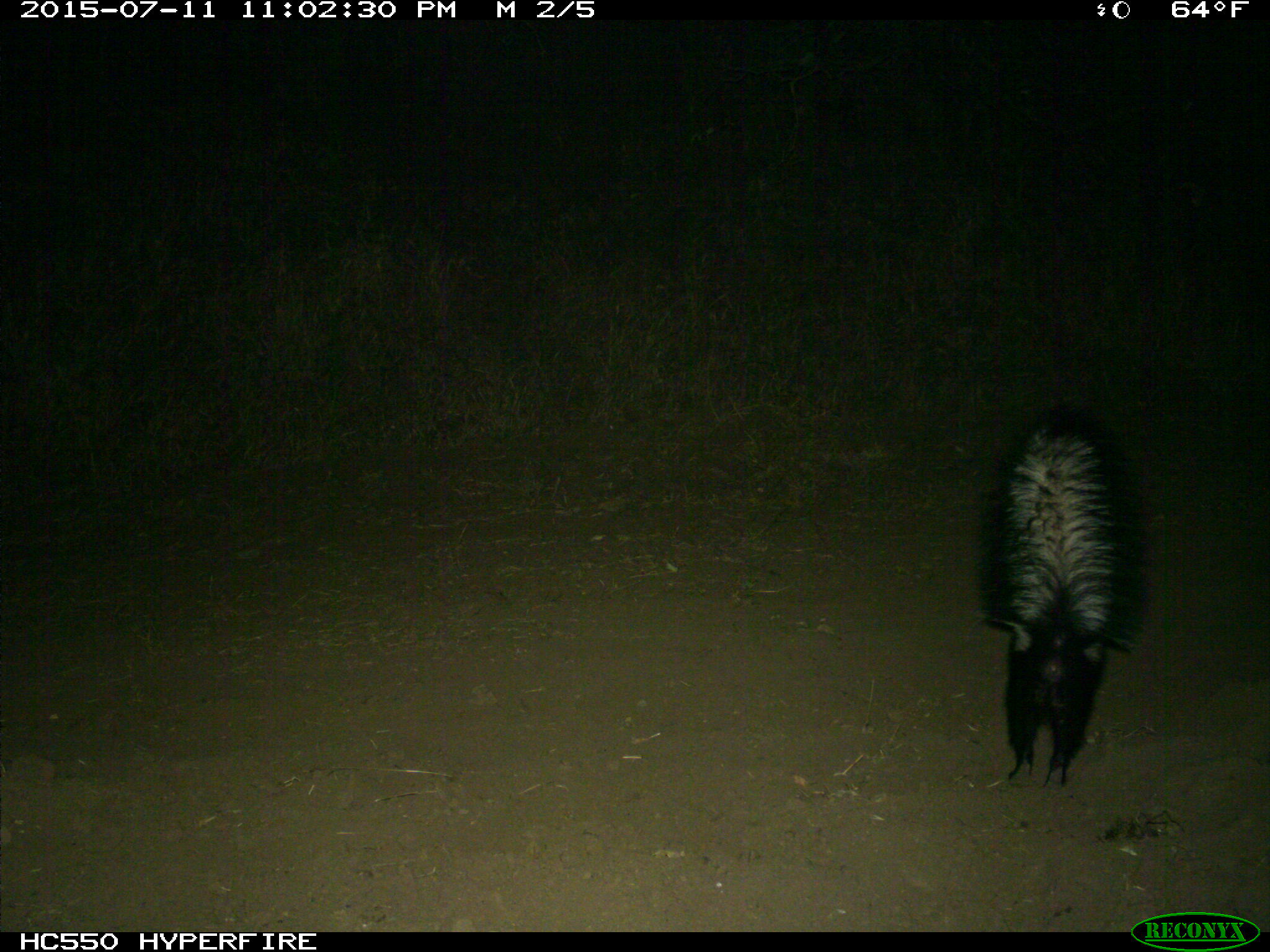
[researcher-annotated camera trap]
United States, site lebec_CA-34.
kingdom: Animalia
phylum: Chordata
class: Mammalia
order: Carnivora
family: Mephitidae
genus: Mephitis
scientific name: Mephitis mephitis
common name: striped skunk